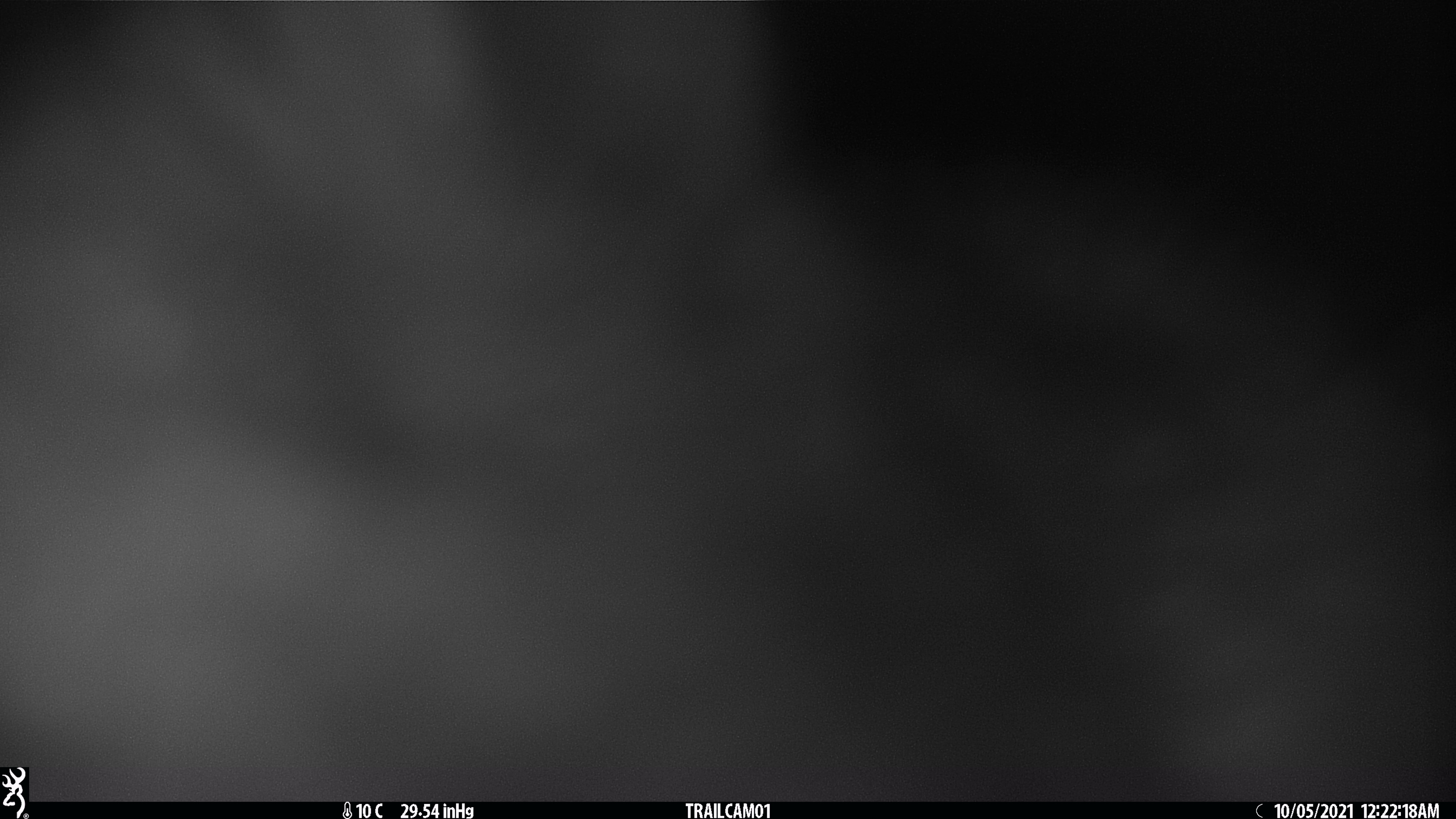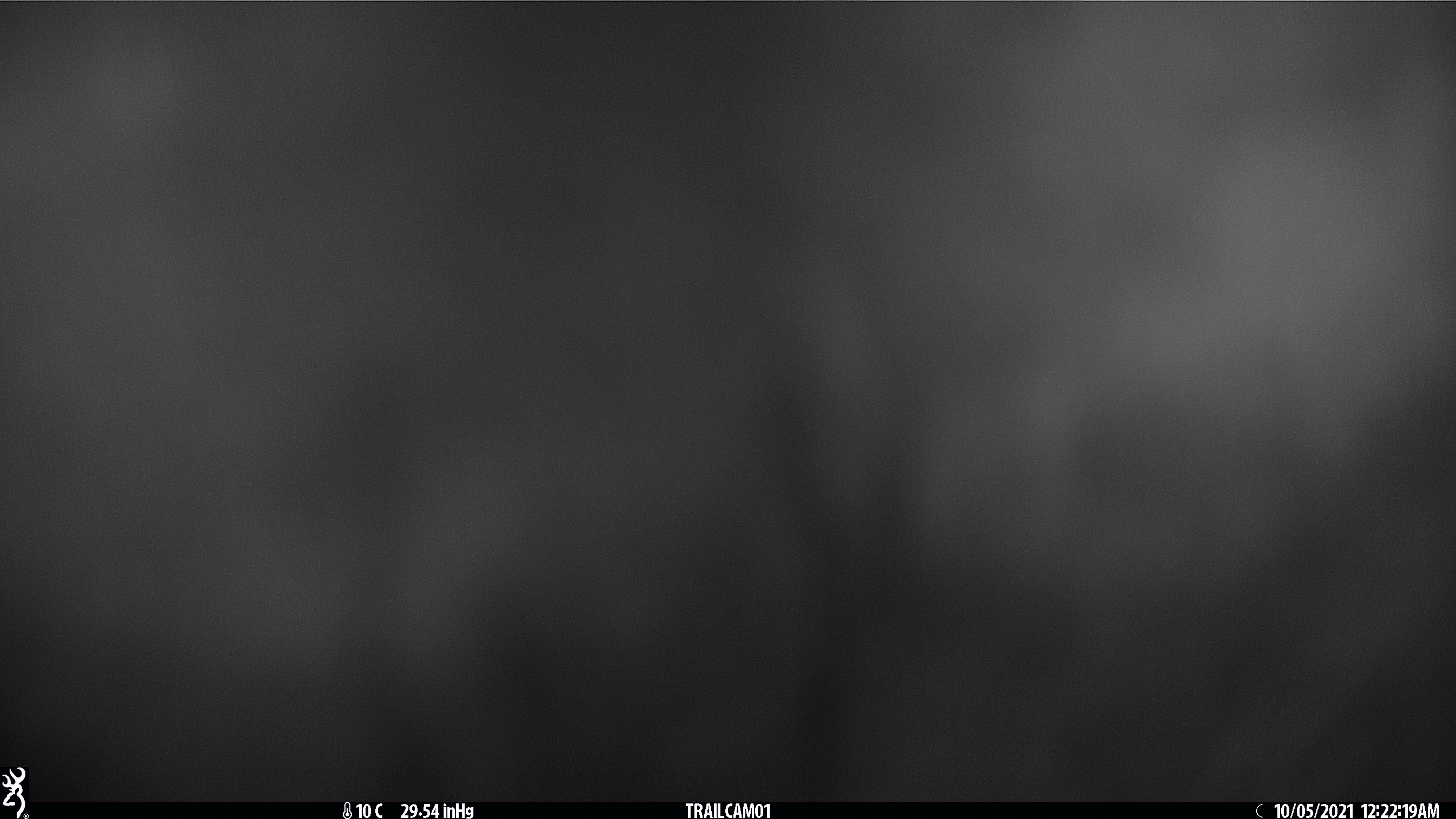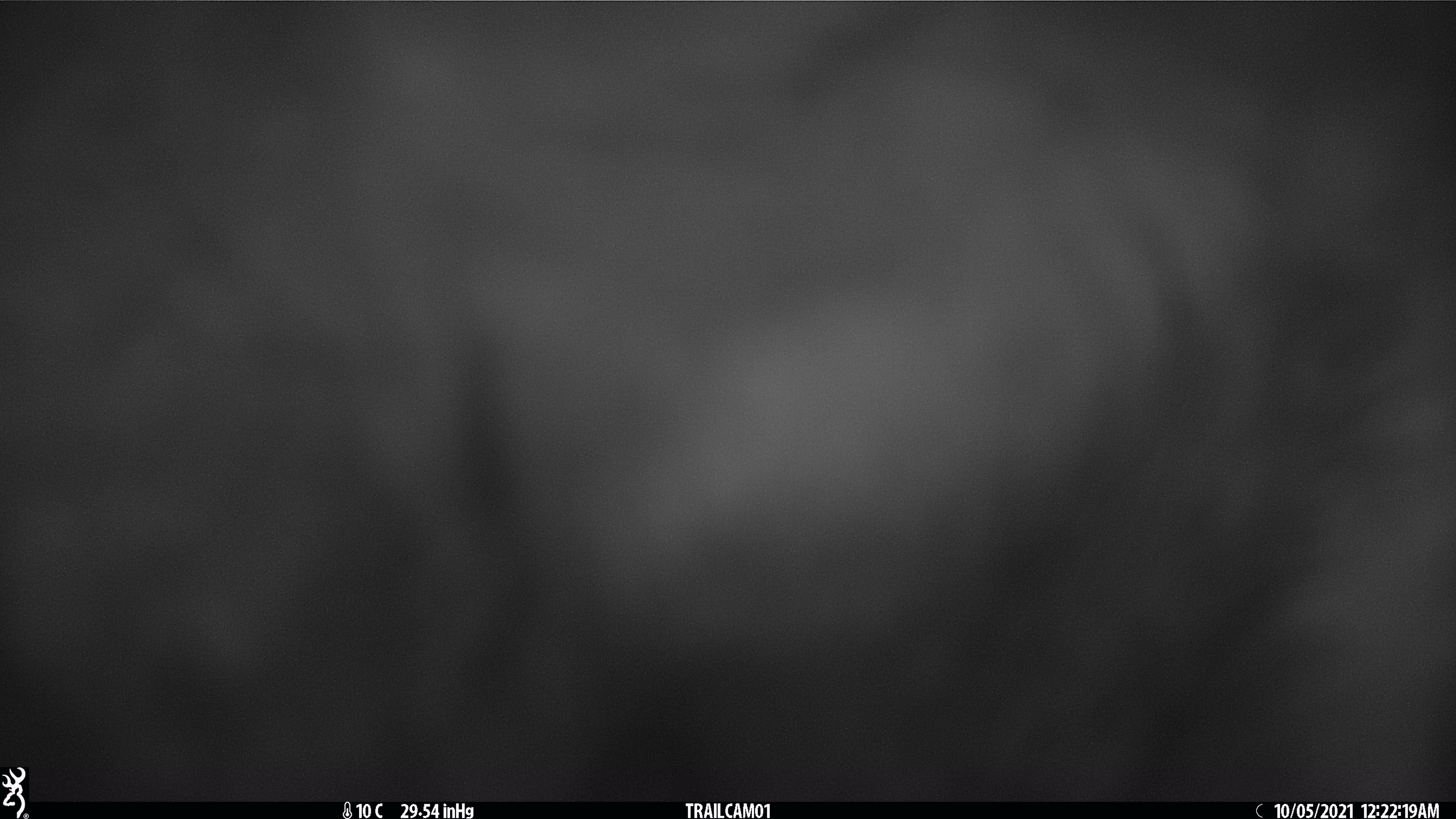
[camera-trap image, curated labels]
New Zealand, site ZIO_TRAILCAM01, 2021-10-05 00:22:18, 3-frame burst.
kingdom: Animalia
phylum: Chordata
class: Mammalia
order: Diprotodontia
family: Phalangeridae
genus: Trichosurus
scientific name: Trichosurus vulpecula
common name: common brushtail possum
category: possum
Possum (common brushtail possum) (Trichosurus vulpecula).